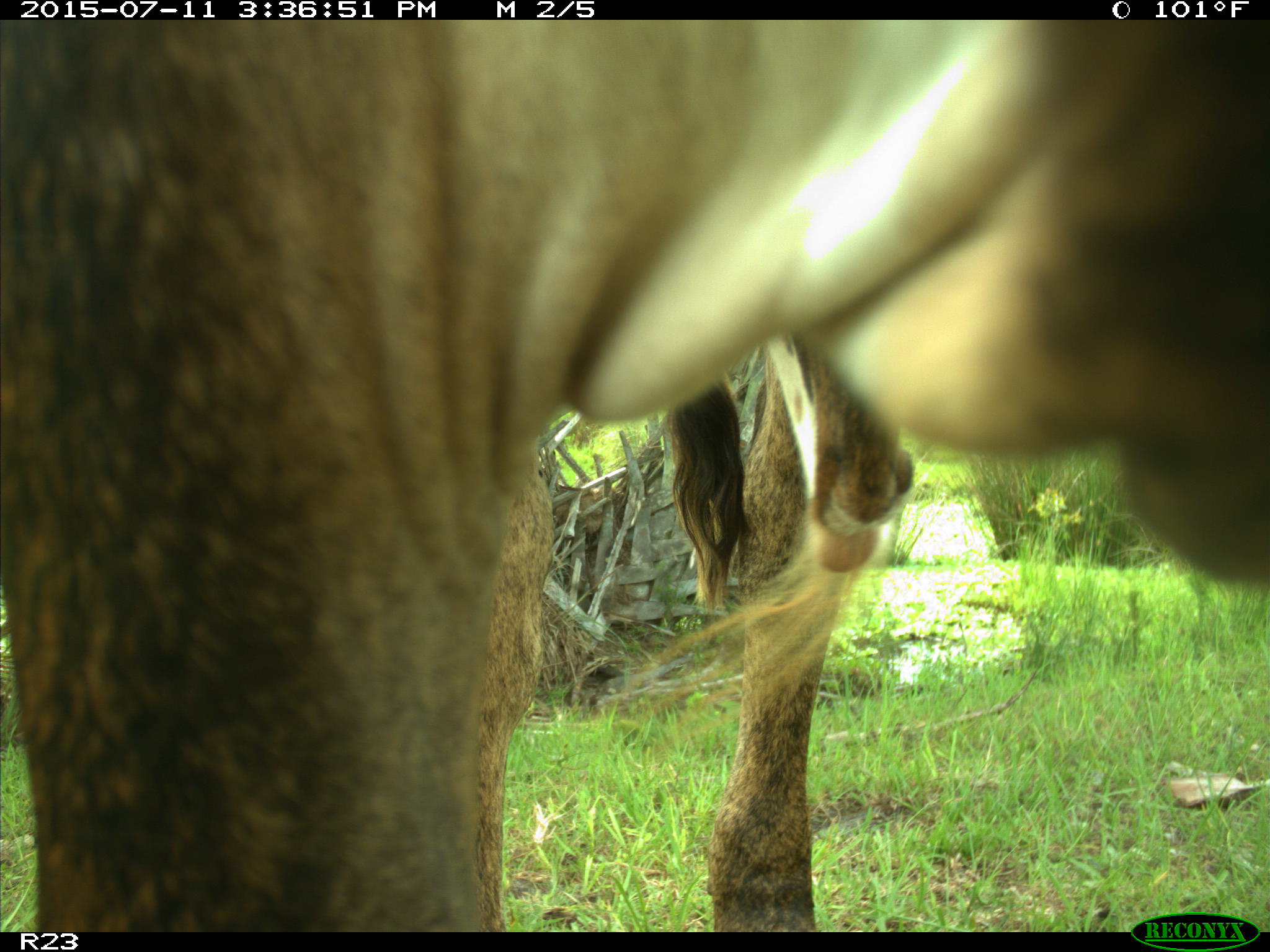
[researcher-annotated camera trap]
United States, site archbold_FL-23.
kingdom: Animalia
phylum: Chordata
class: Mammalia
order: Artiodactyla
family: Bovidae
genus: Bos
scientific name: Bos taurus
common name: domestic cow